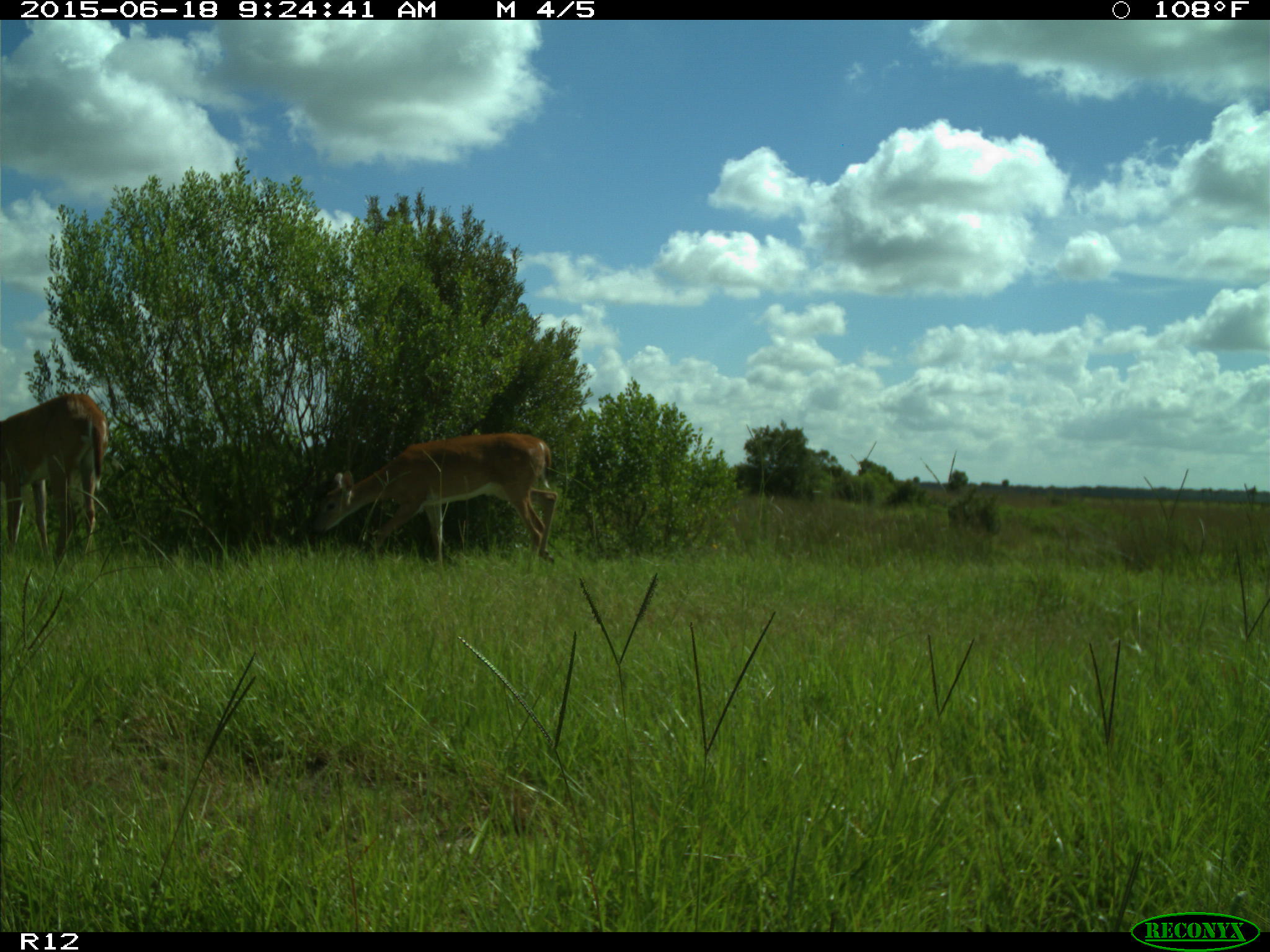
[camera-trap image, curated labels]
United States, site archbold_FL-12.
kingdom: Animalia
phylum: Chordata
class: Mammalia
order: Artiodactyla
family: Cervidae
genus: Odocoileus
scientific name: Odocoileus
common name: deer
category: unidentified deer